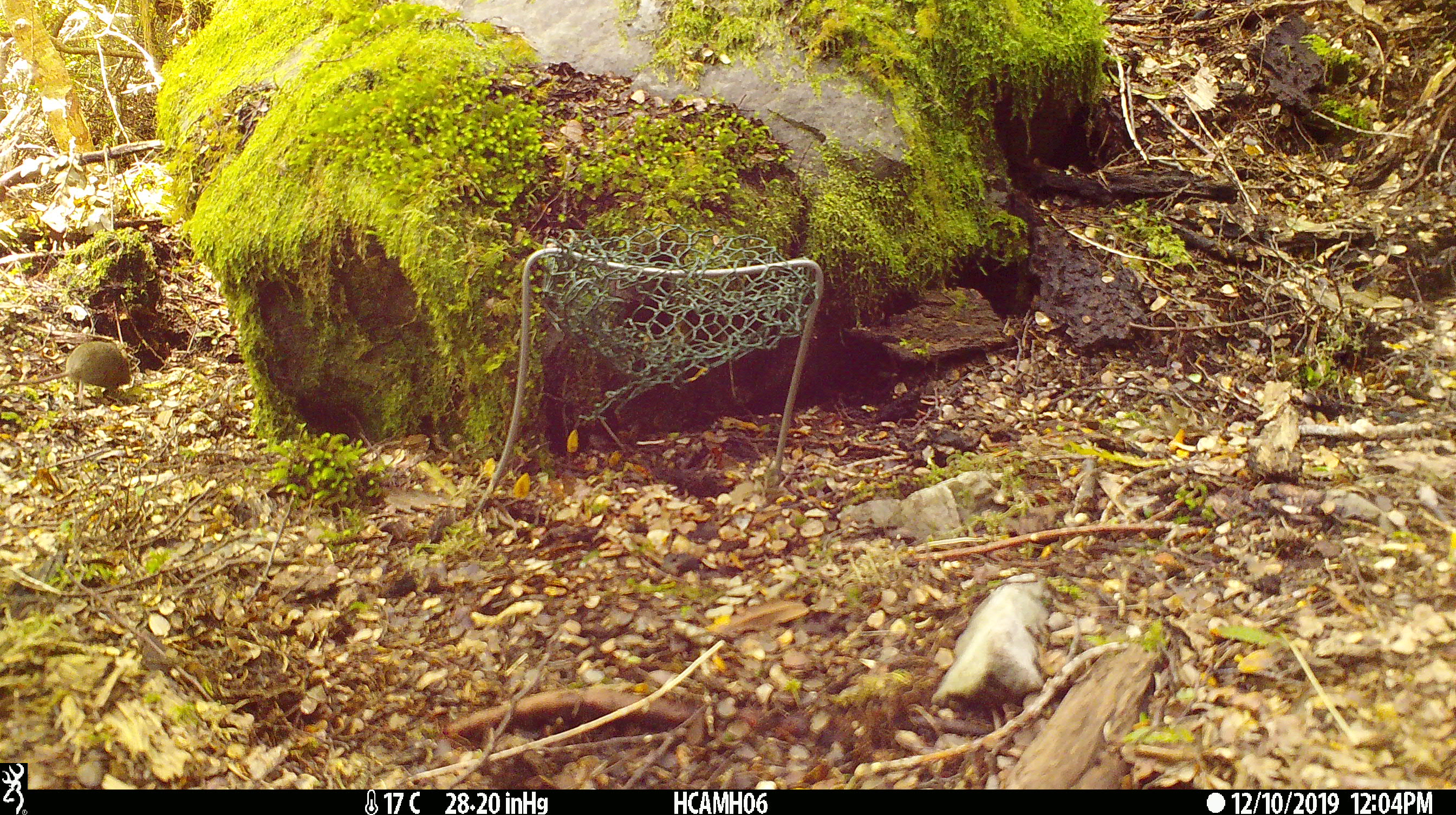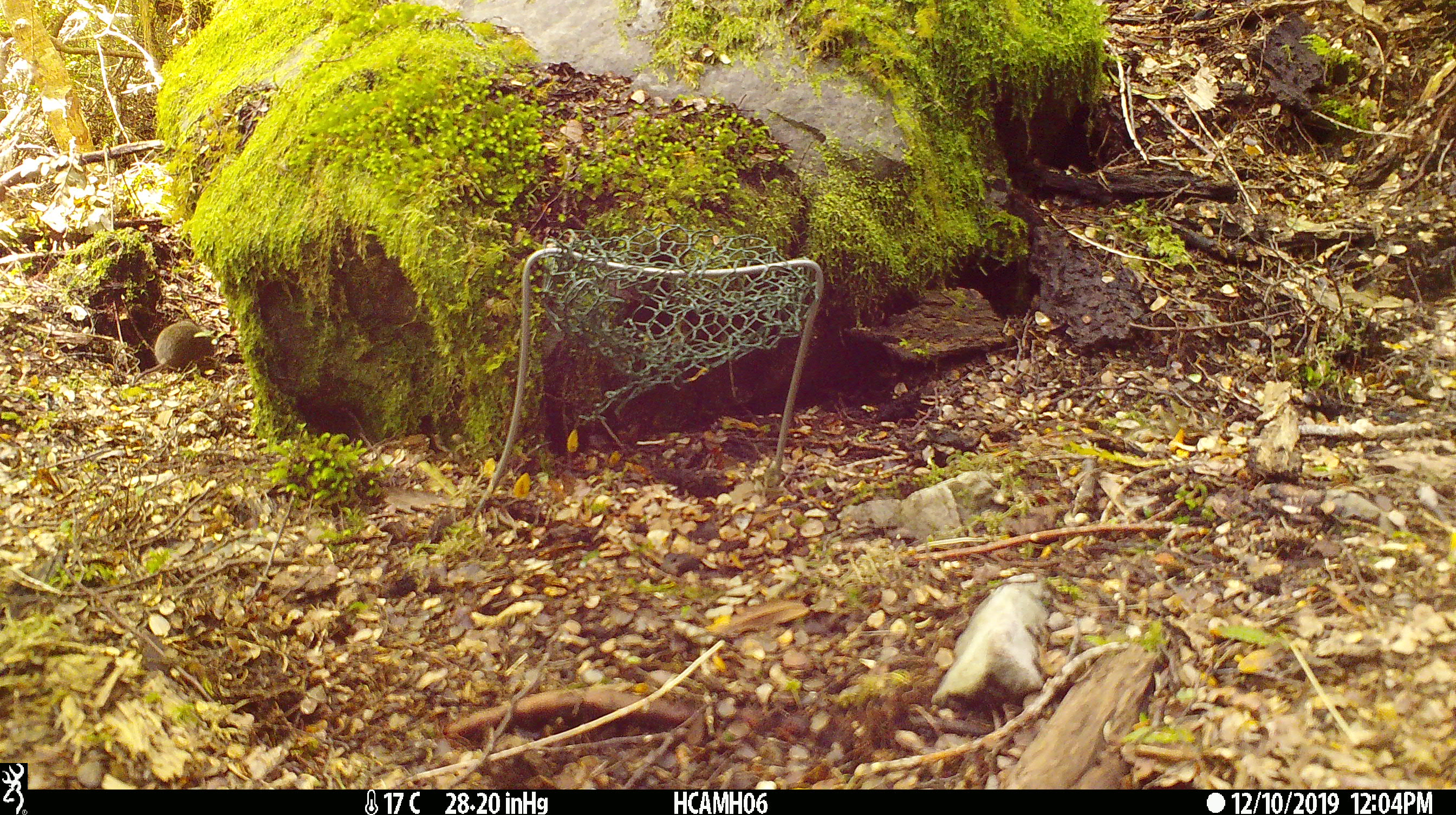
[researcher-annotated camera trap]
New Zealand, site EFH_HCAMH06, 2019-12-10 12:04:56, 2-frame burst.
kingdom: Animalia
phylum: Chordata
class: Mammalia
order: Rodentia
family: Muridae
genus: Mus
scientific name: Mus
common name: mouse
Mouse (Mus).